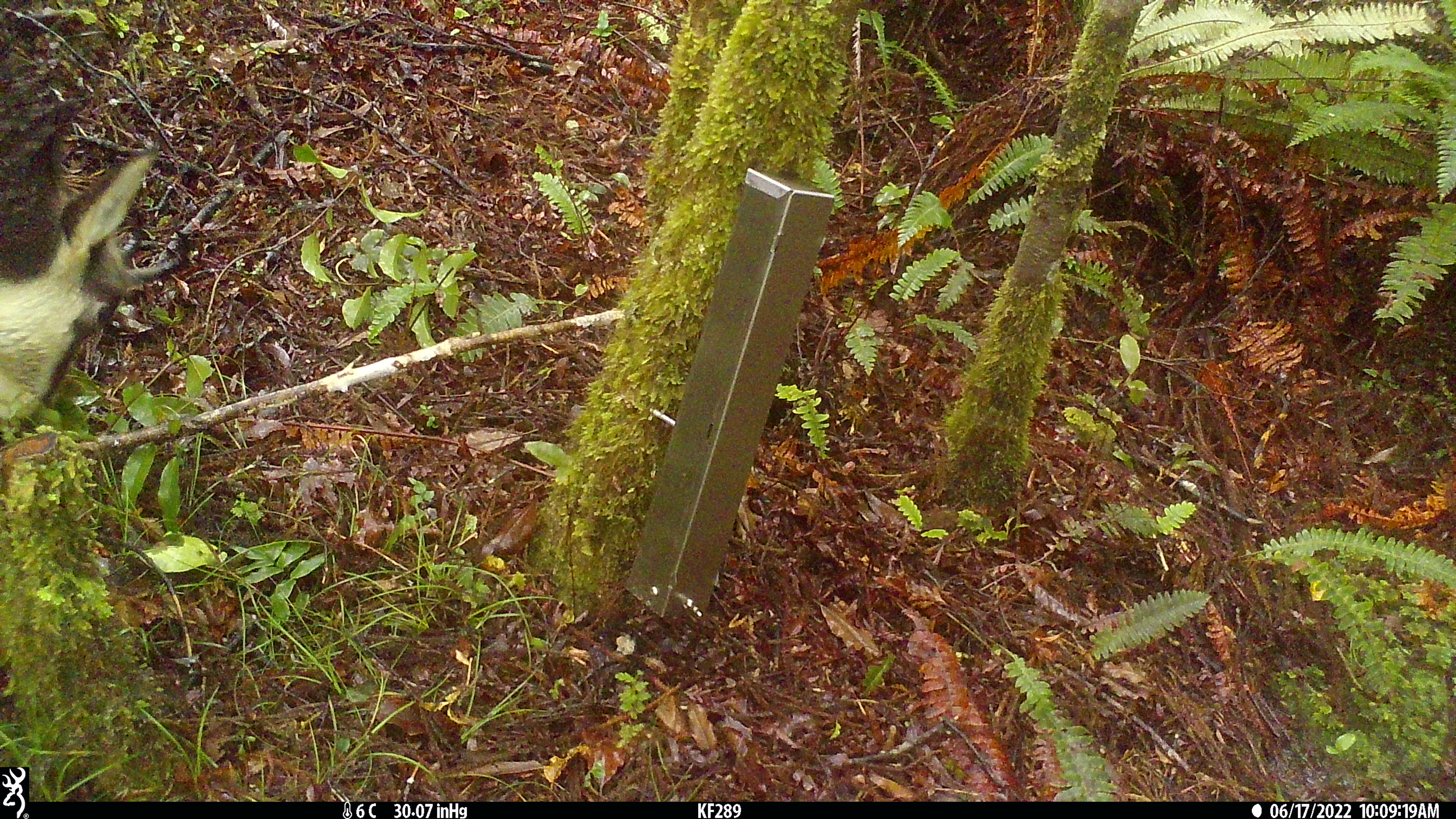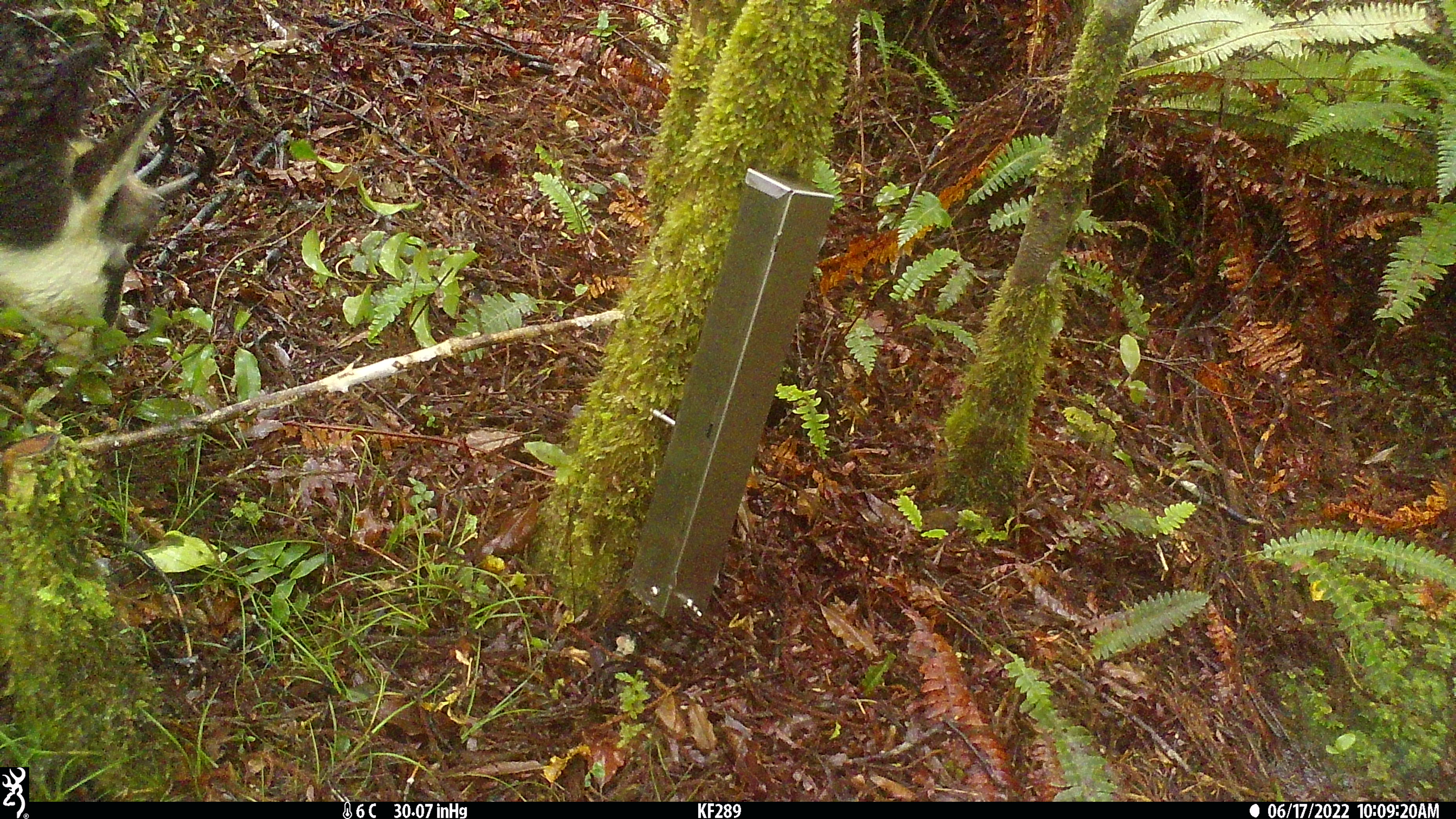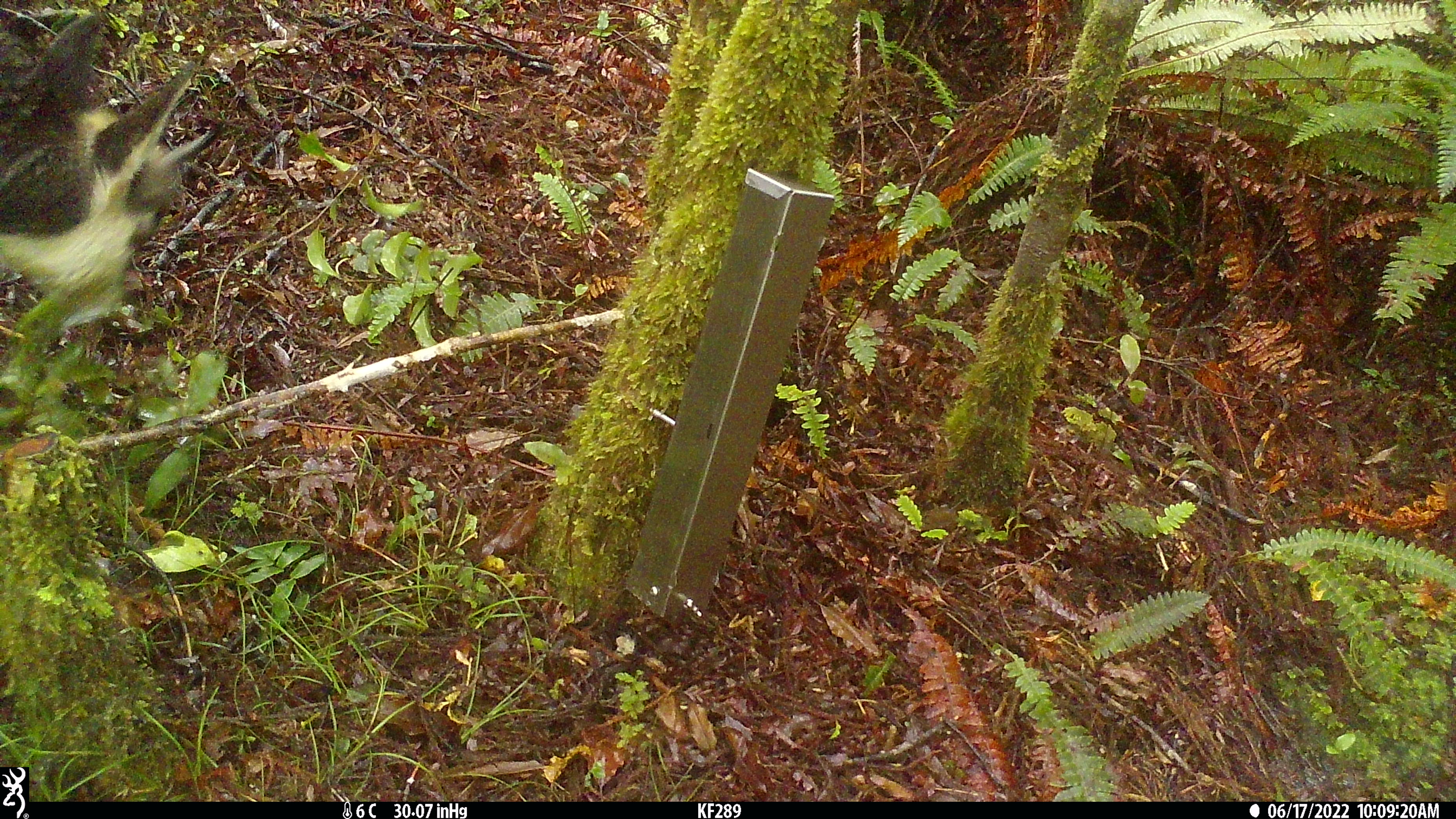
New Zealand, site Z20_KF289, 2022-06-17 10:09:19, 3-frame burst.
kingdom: Animalia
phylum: Chordata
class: Mammalia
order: Artiodactyla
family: Bovidae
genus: Rupicapra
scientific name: Rupicapra rupicapra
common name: alpine chamois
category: chamois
Chamois (alpine chamois) (Rupicapra rupicapra).